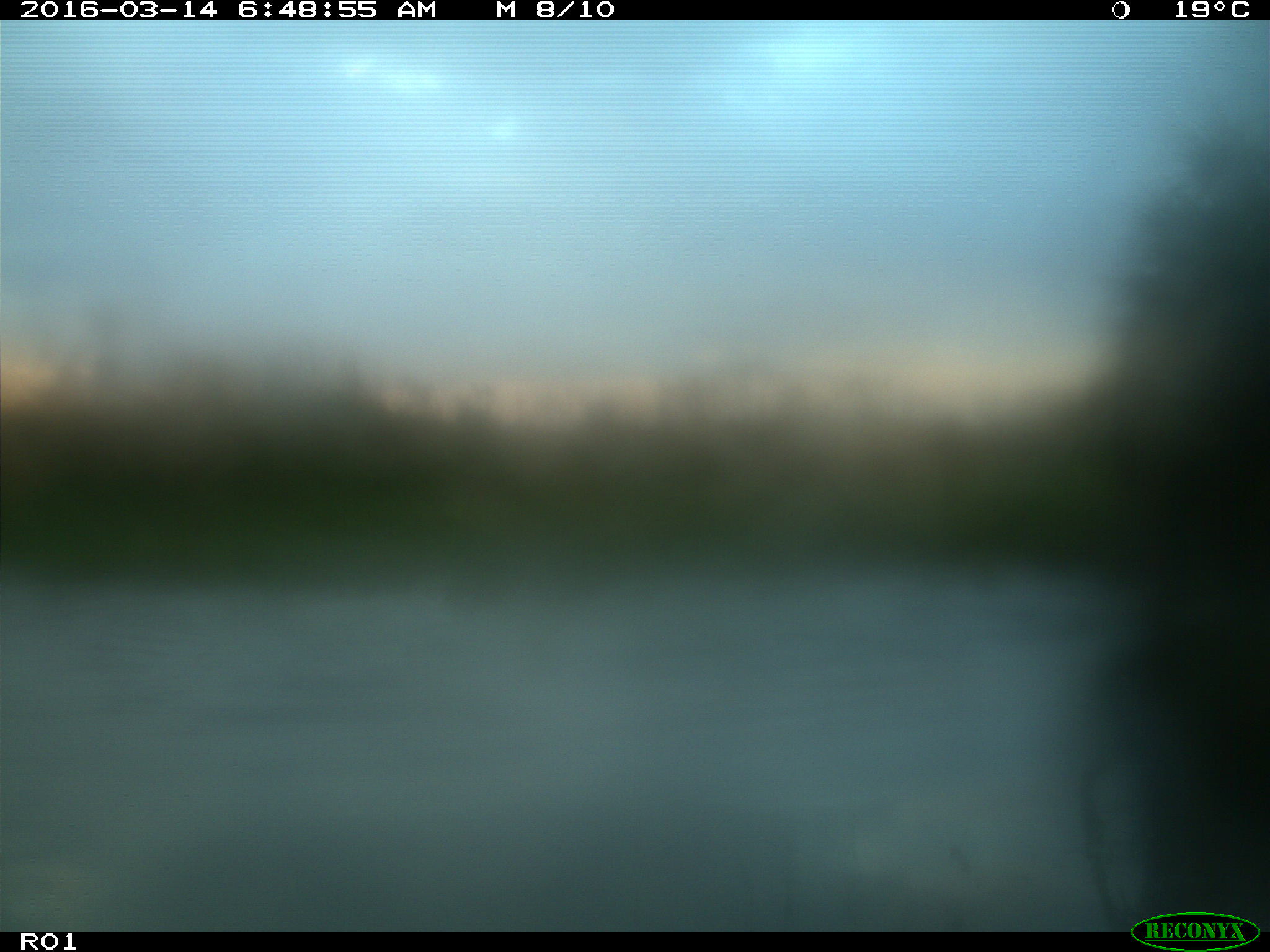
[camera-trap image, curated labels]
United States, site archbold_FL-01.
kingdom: Animalia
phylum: Chordata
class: Mammalia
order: Artiodactyla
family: Bovidae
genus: Bos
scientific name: Bos taurus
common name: domestic cow